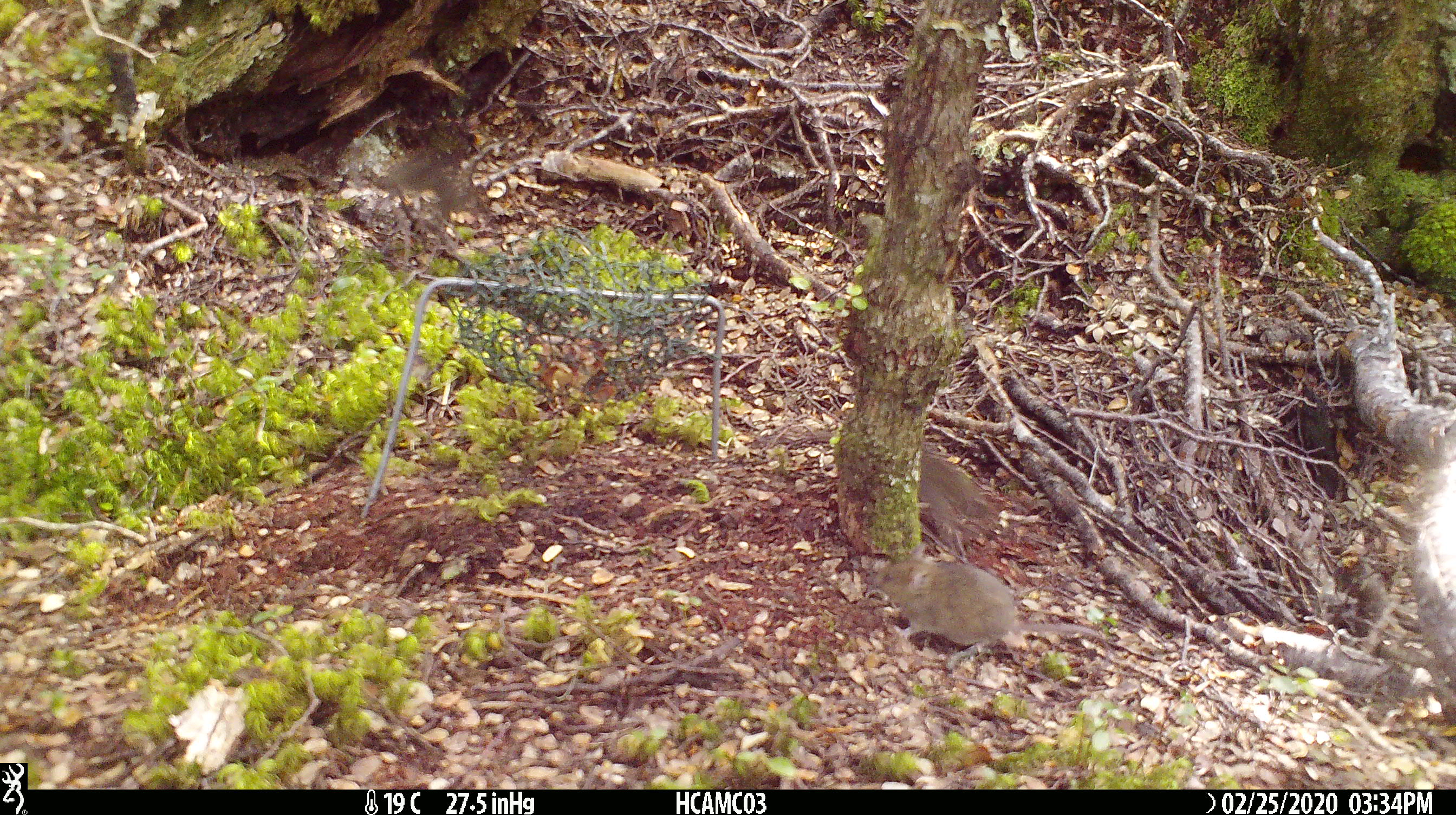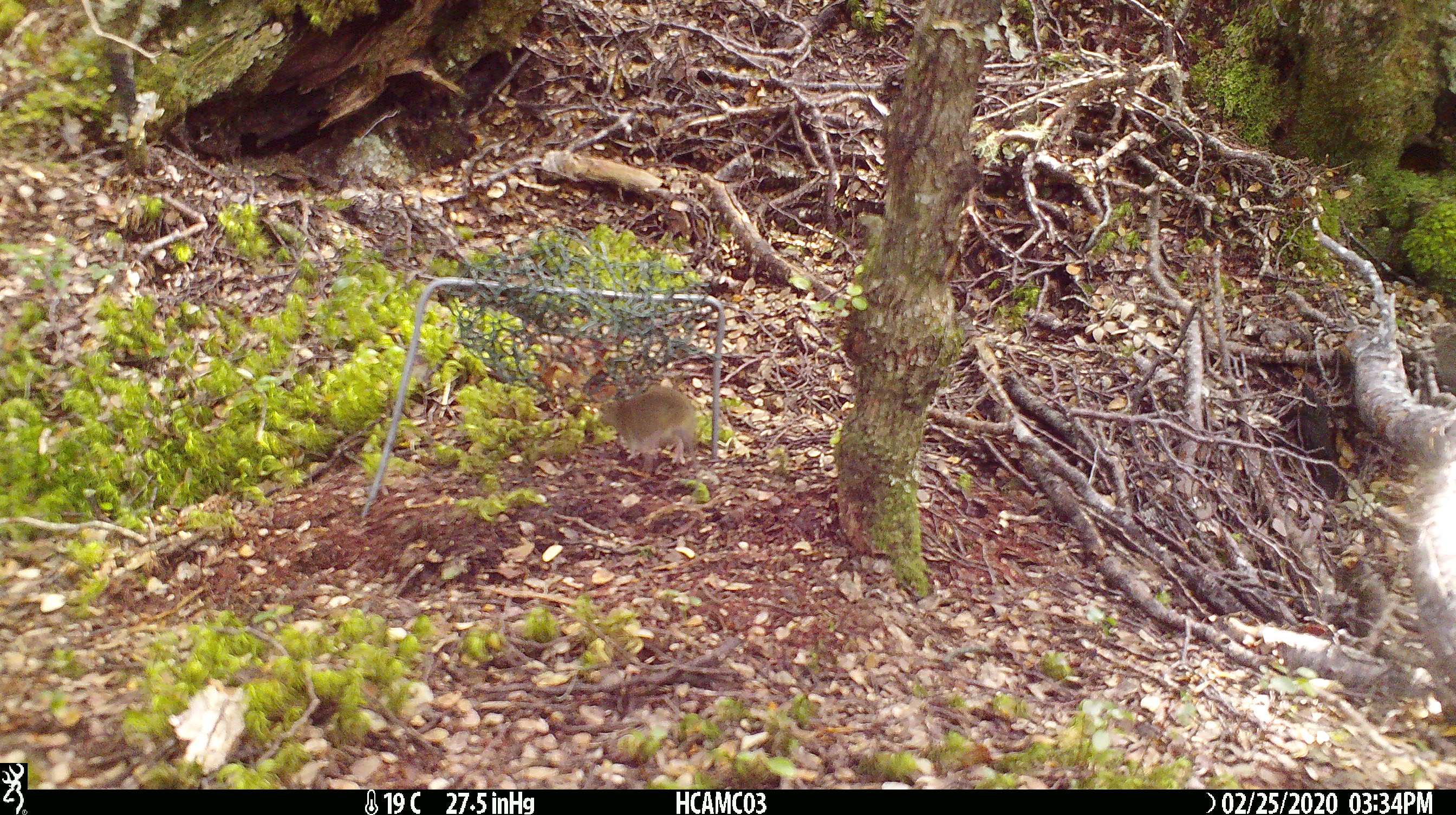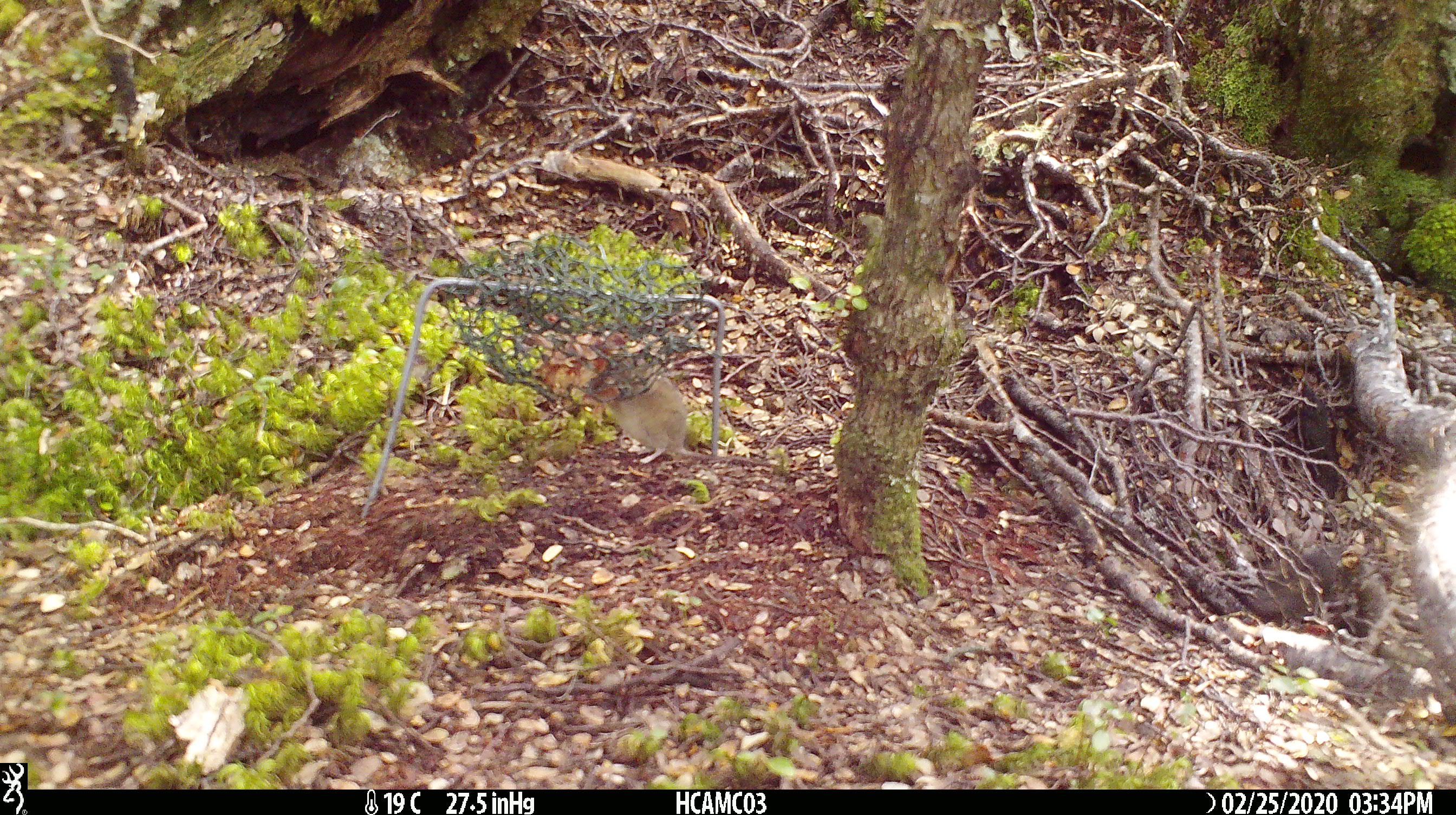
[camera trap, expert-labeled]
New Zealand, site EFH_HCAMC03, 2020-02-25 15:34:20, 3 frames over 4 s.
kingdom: Animalia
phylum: Chordata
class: Mammalia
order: Rodentia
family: Muridae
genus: Mus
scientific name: Mus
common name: mouse